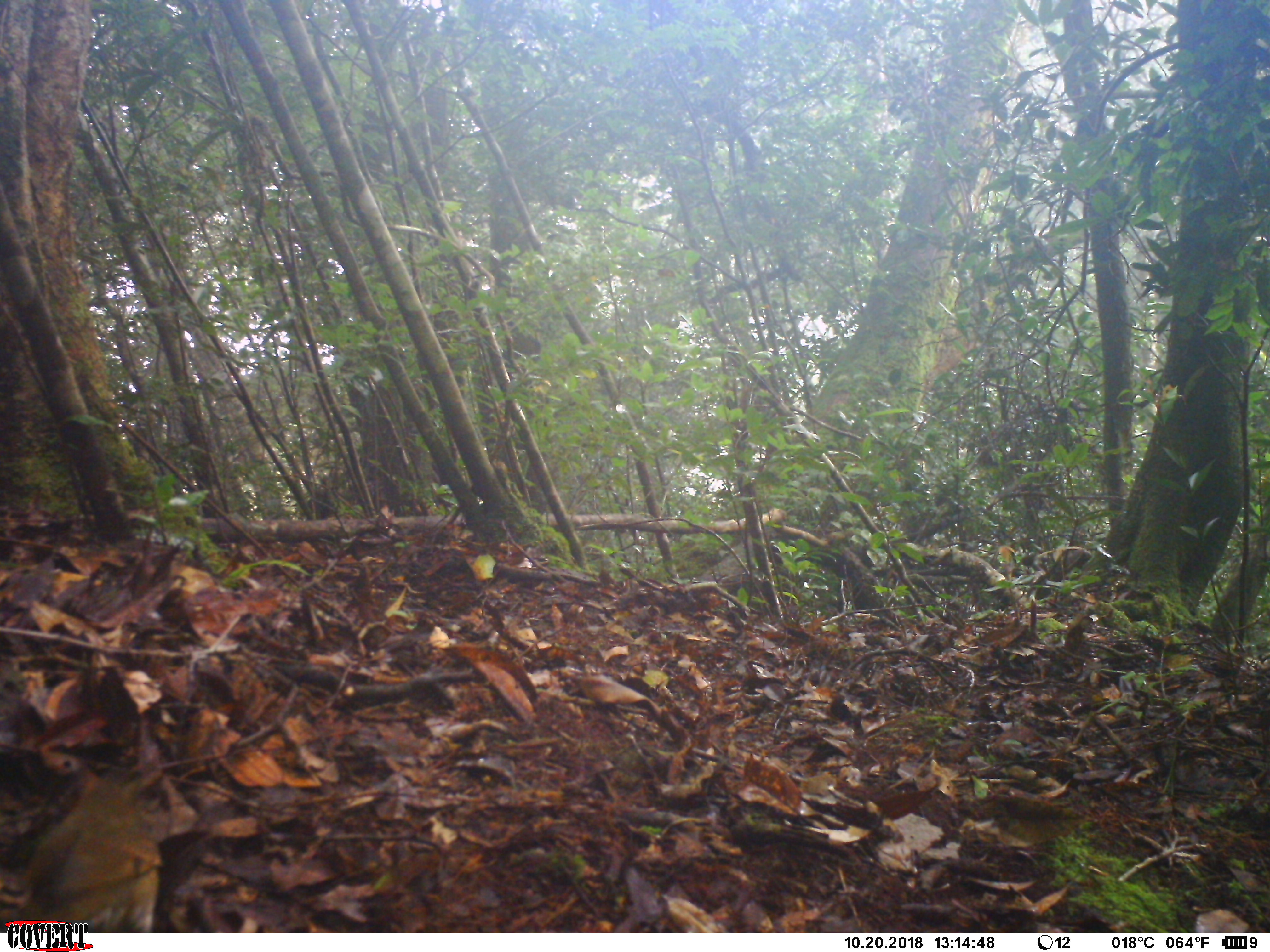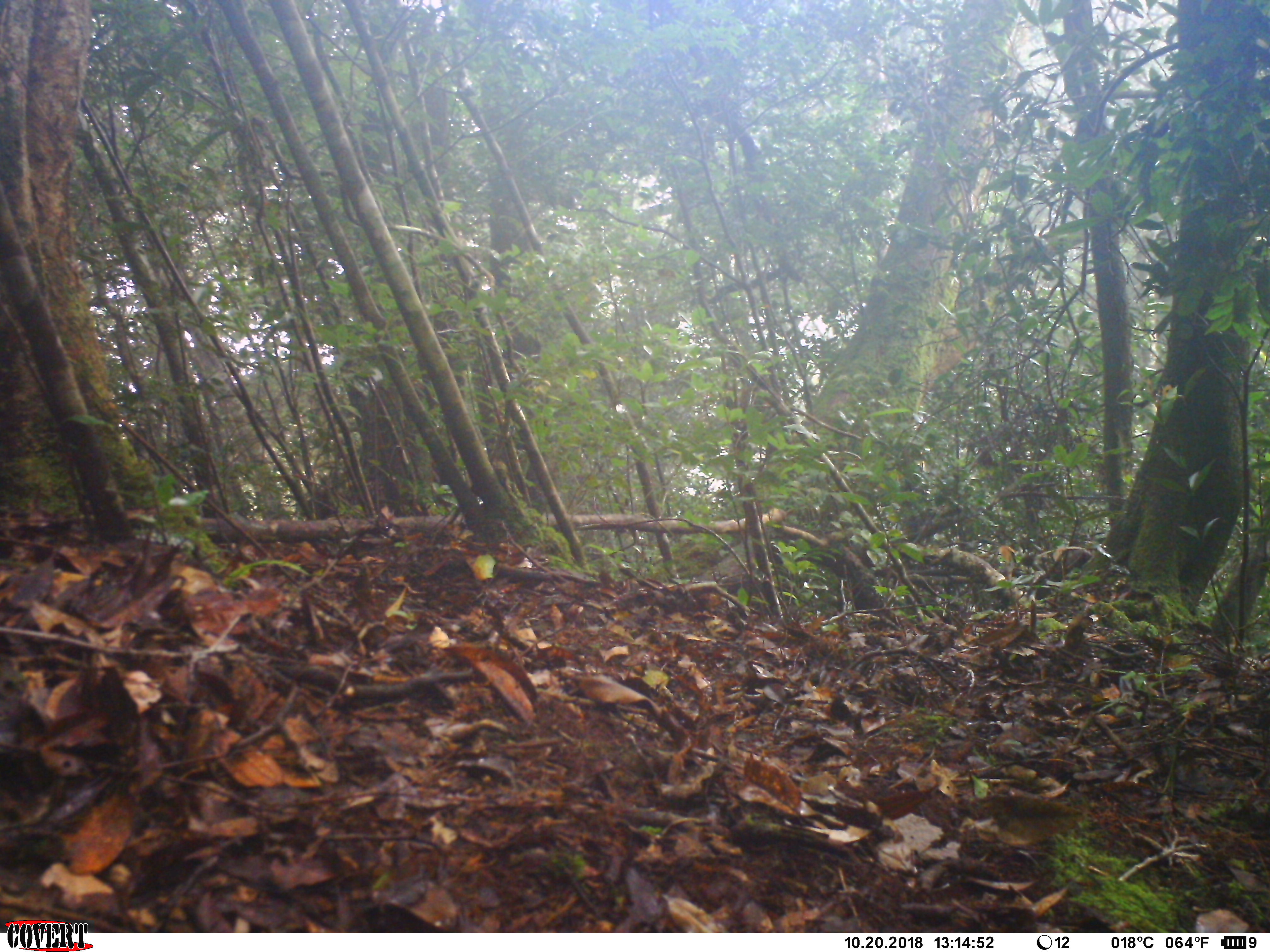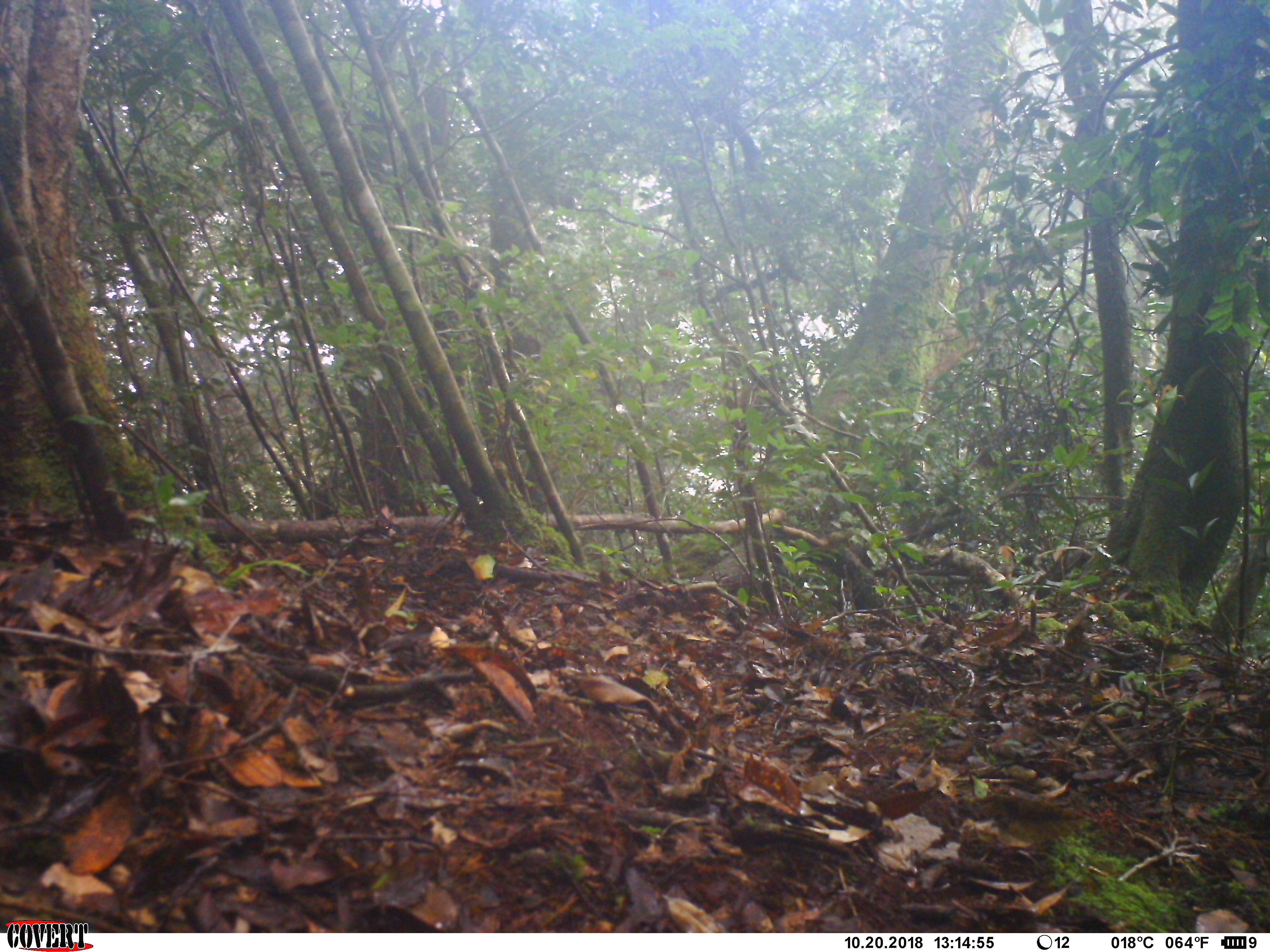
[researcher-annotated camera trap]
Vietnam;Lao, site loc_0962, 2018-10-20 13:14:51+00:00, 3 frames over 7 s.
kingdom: Animalia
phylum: Chordata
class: Aves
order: Passeriformes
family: Turdidae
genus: Geokichla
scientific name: Geokichla sibirica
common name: siberian thrush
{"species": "siberian thrush (Geokichla sibirica)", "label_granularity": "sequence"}